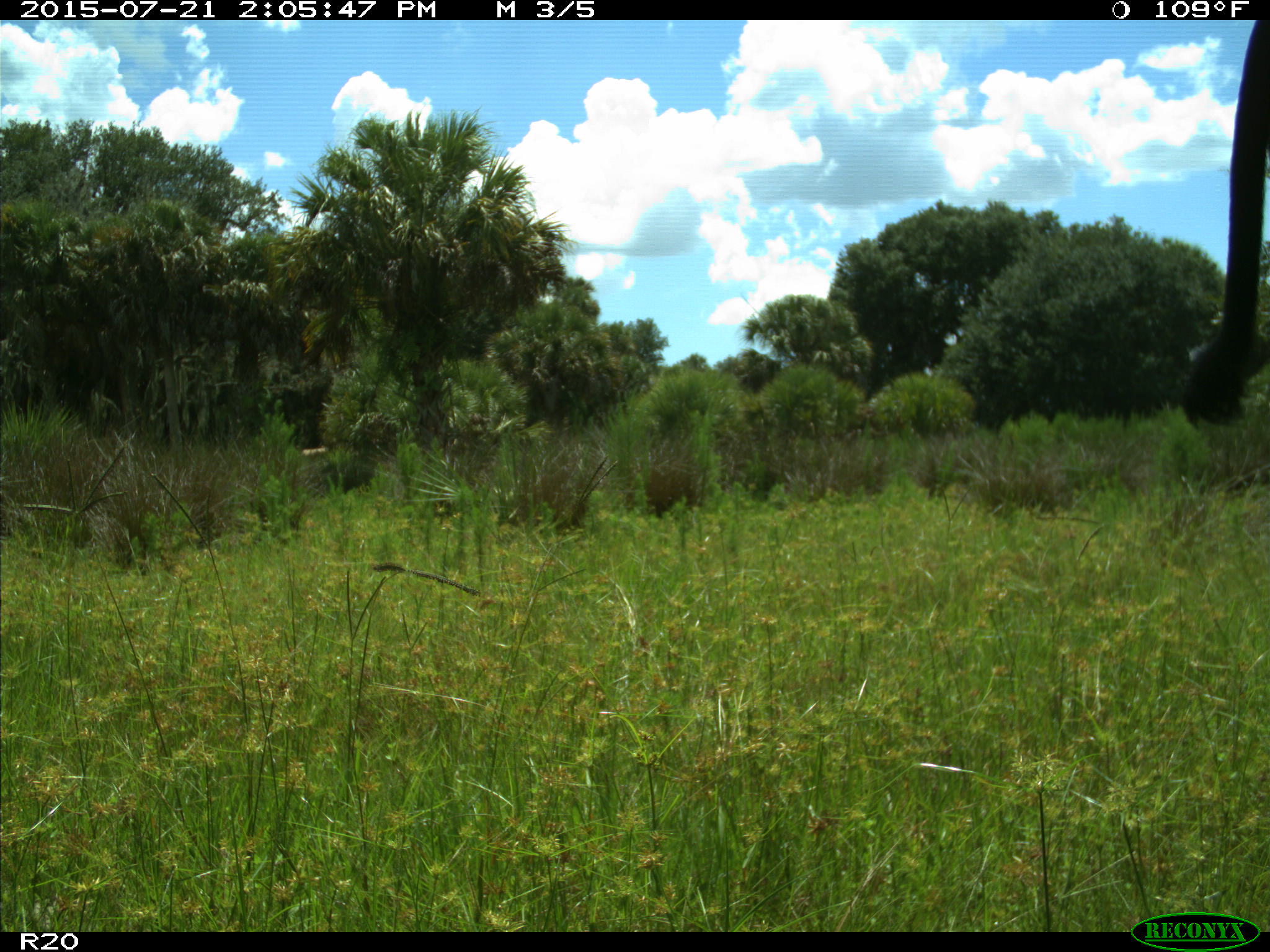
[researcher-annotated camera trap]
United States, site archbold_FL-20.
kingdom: Animalia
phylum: Chordata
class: Mammalia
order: Artiodactyla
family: Bovidae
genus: Bos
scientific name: Bos taurus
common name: domestic cow